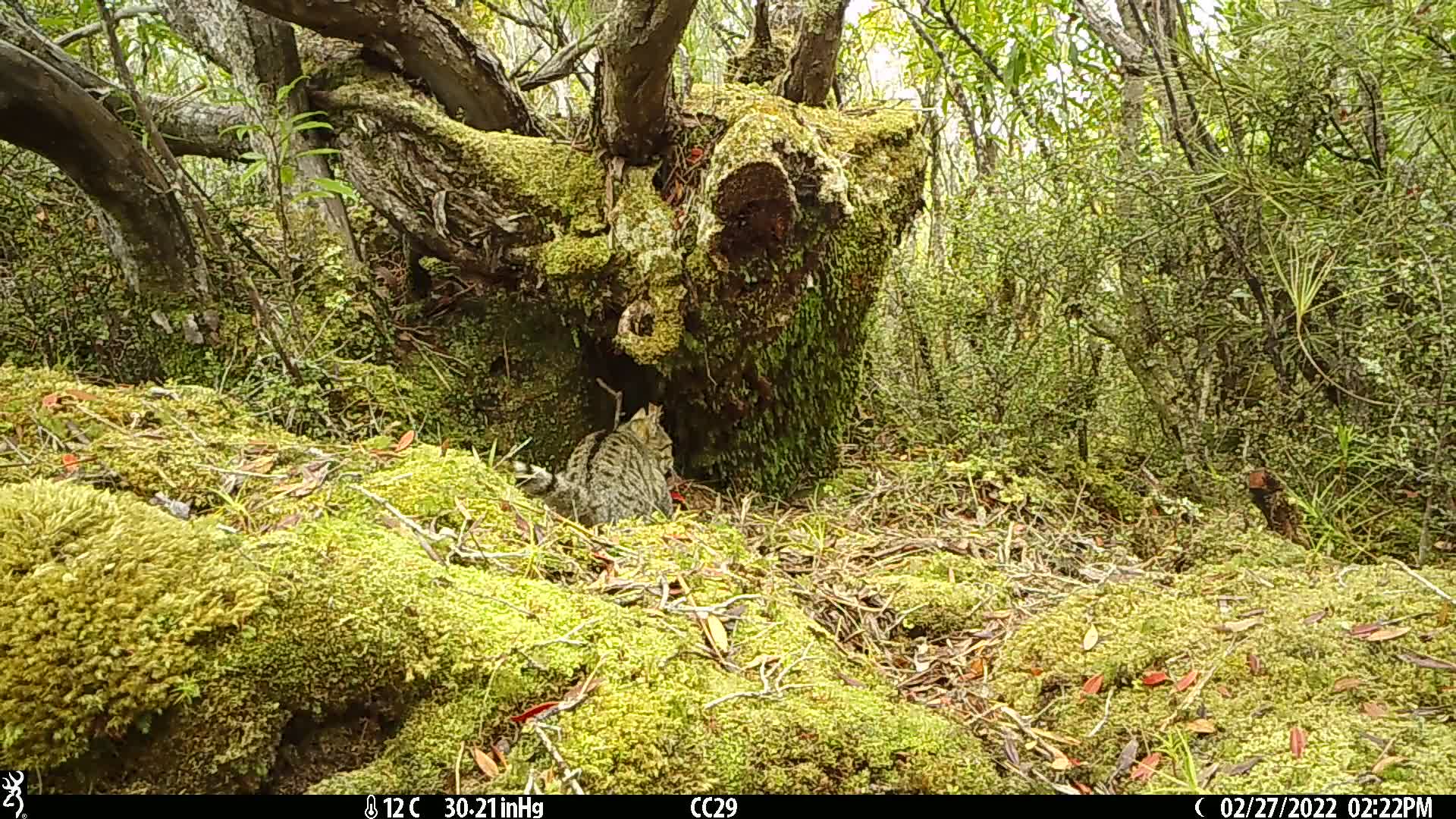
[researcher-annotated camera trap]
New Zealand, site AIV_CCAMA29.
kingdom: Animalia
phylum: Chordata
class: Mammalia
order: Carnivora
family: Felidae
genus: Felis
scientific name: Felis catus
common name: domestic cat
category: cat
Cat (domestic cat) (Felis catus).